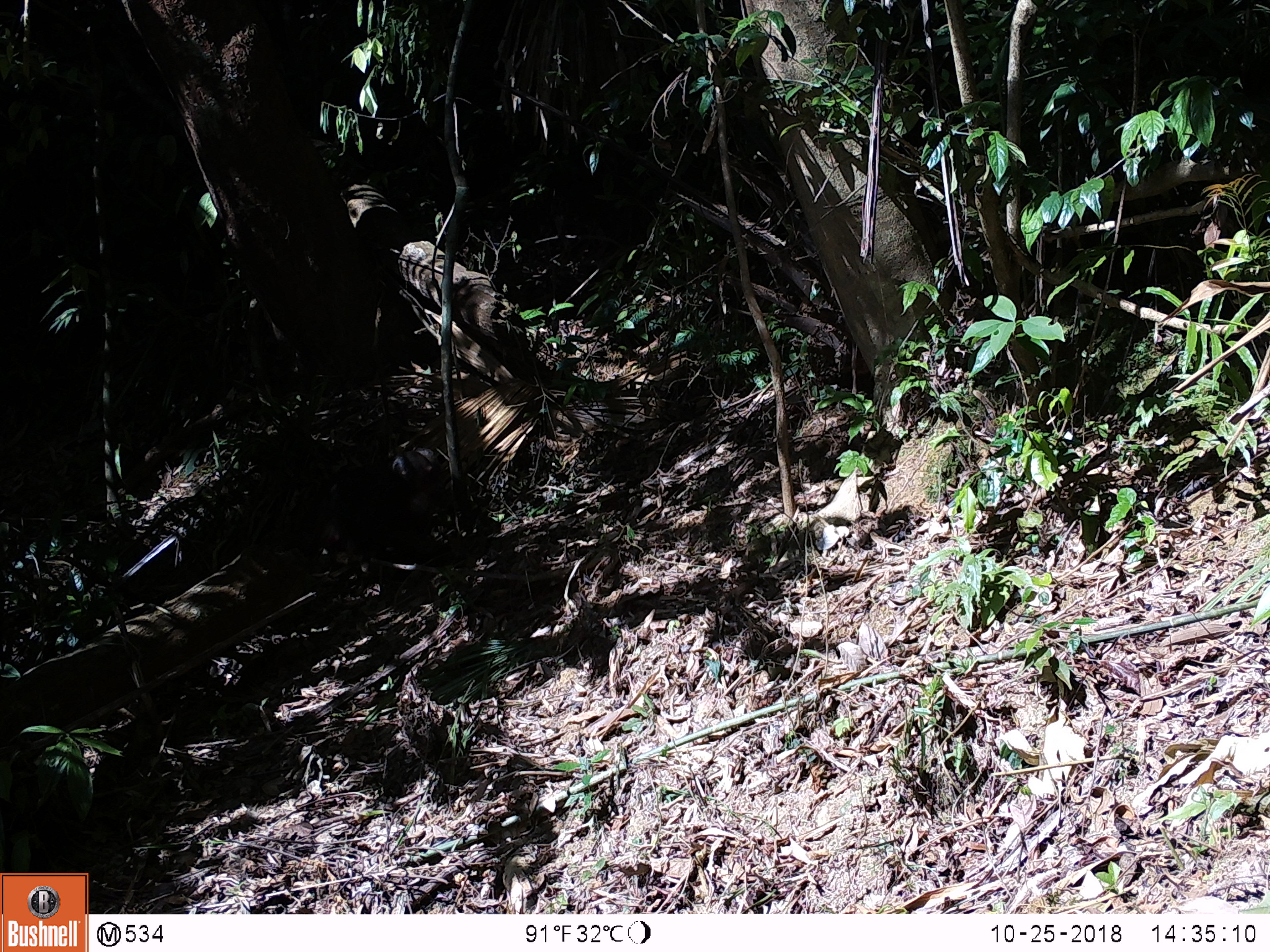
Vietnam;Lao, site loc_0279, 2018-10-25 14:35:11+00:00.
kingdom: Animalia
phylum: Chordata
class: Mammalia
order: Primates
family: Cercopithecidae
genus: Macaca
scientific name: Macaca arctoides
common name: stump-tailed macaque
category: stump tailed macaque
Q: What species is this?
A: Stump tailed macaque (stump-tailed macaque) (Macaca arctoides).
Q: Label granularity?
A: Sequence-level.